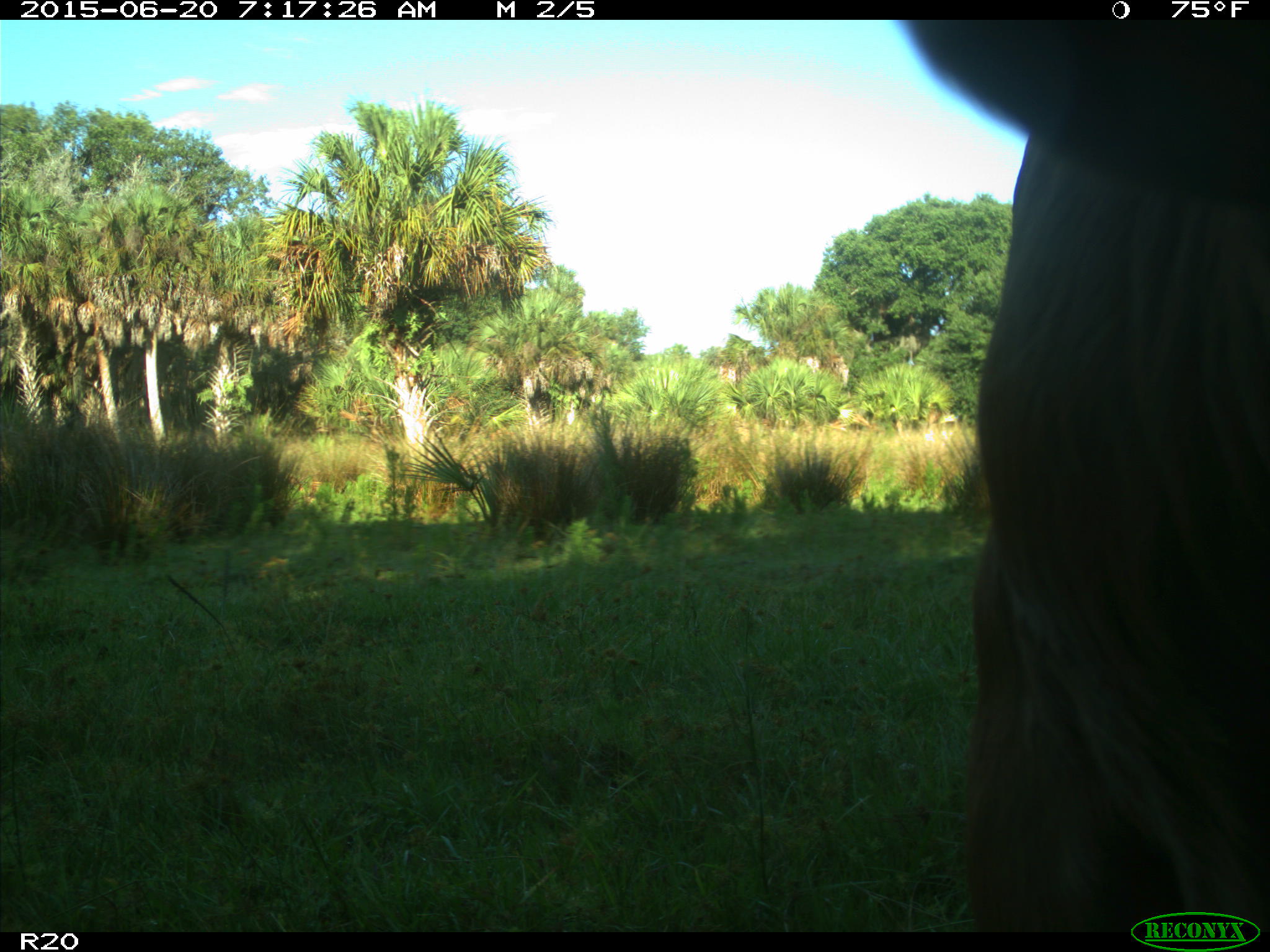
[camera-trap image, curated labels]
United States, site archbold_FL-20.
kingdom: Animalia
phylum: Chordata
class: Mammalia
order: Artiodactyla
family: Bovidae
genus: Bos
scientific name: Bos taurus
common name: domestic cow